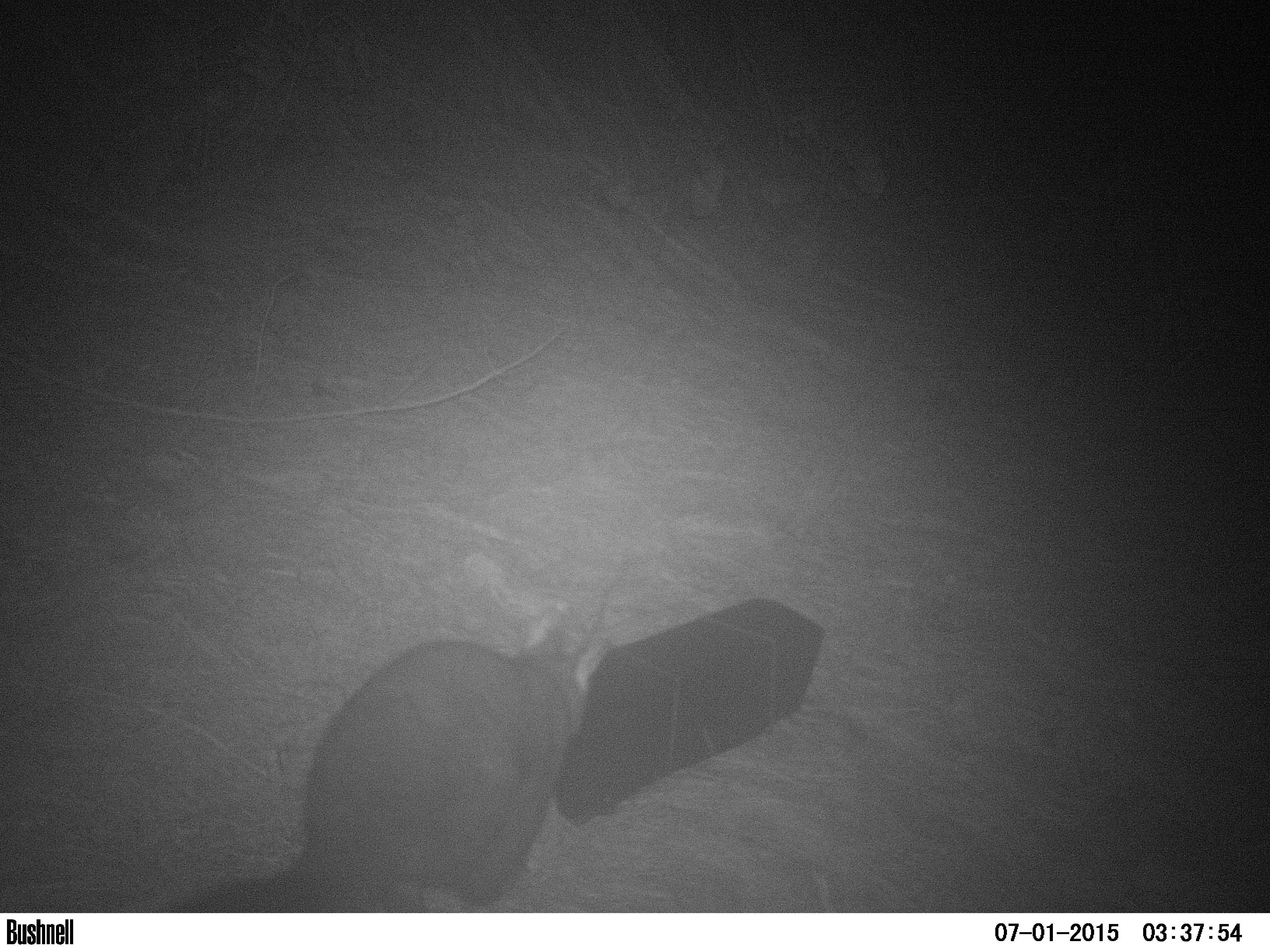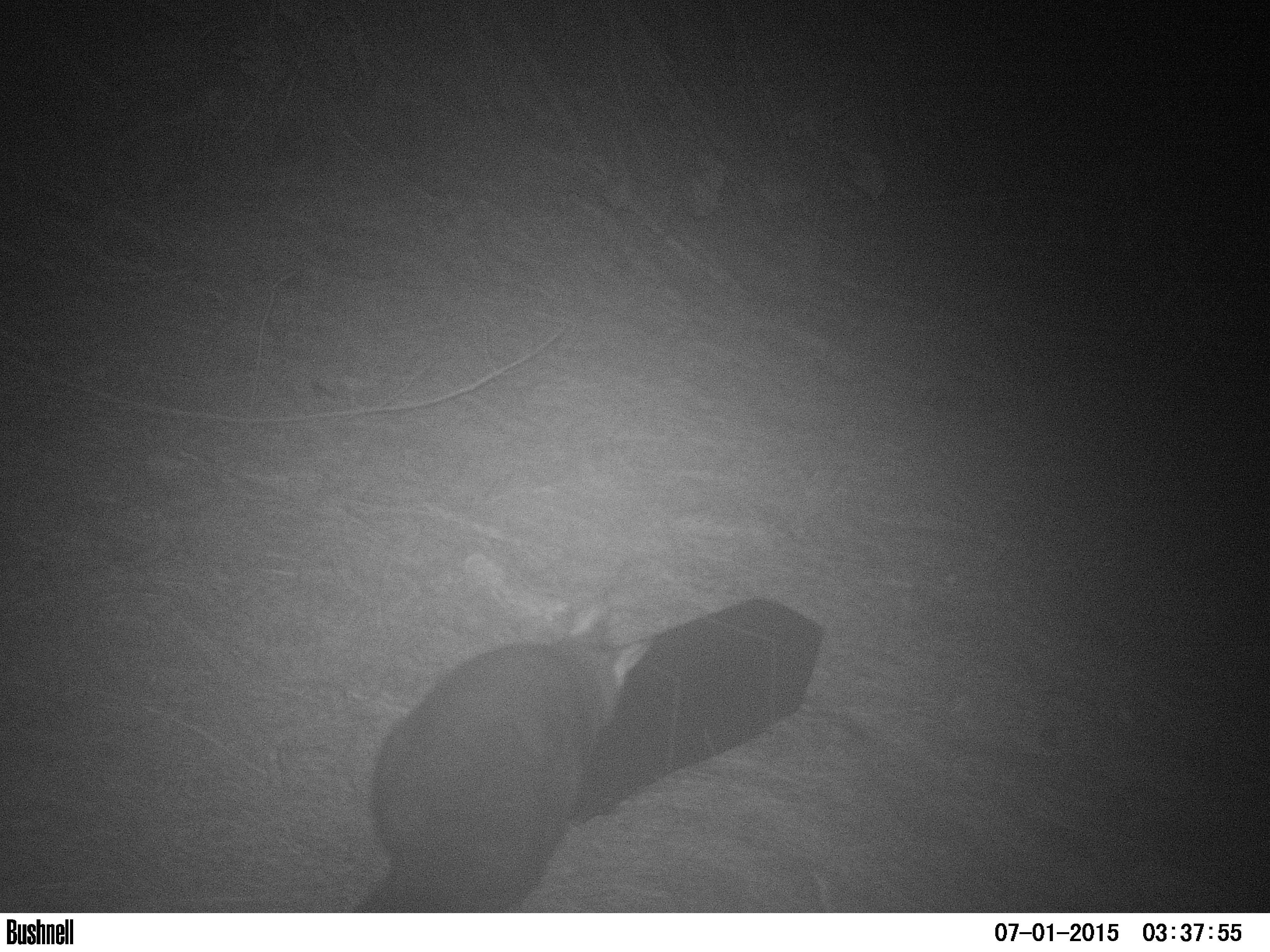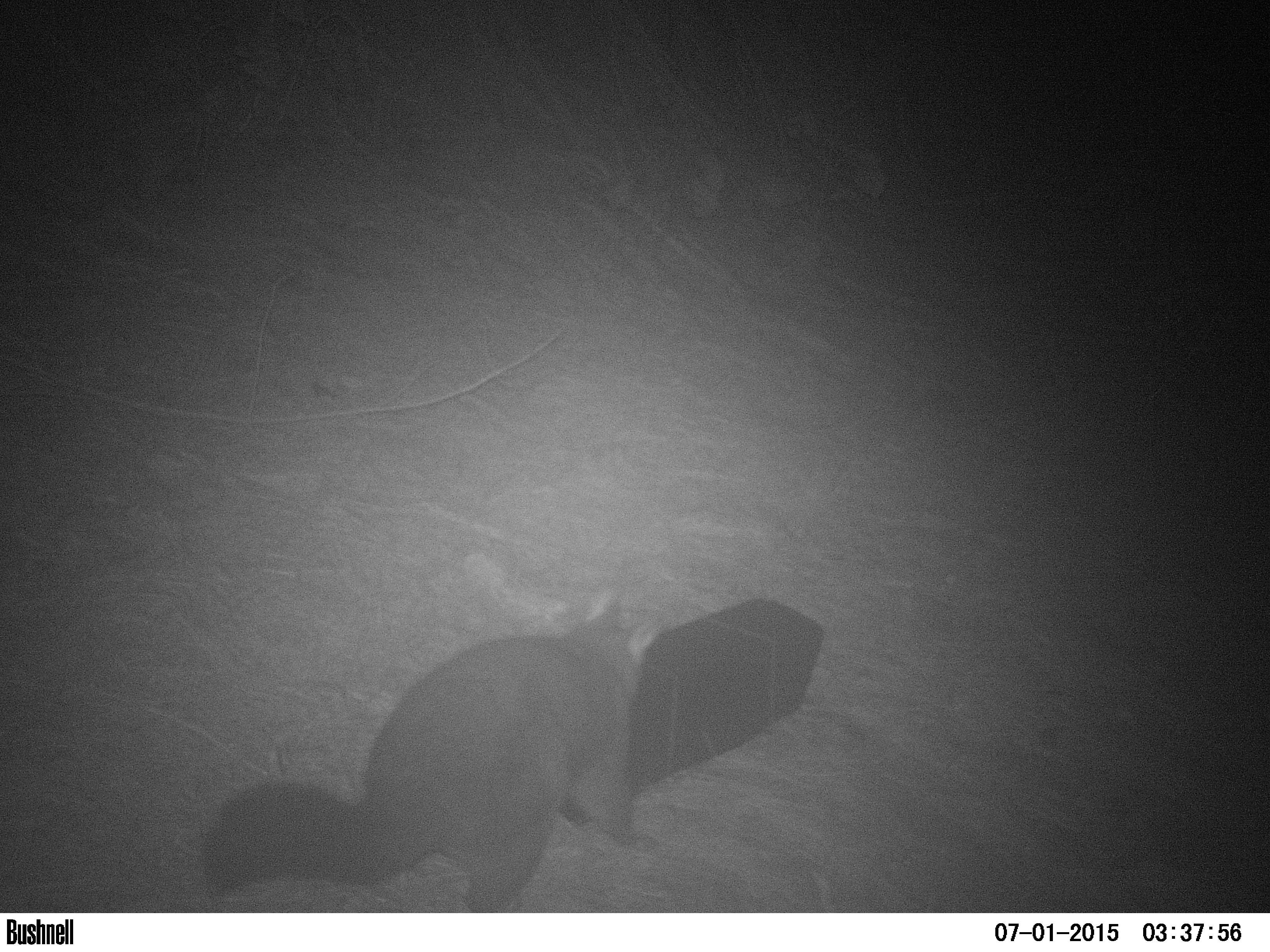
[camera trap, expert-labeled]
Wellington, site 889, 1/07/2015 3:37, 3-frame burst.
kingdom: Animalia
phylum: Chordata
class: Mammalia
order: Didelphimorphia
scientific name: Didelphimorphia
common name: possum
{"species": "possum (Didelphimorphia)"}